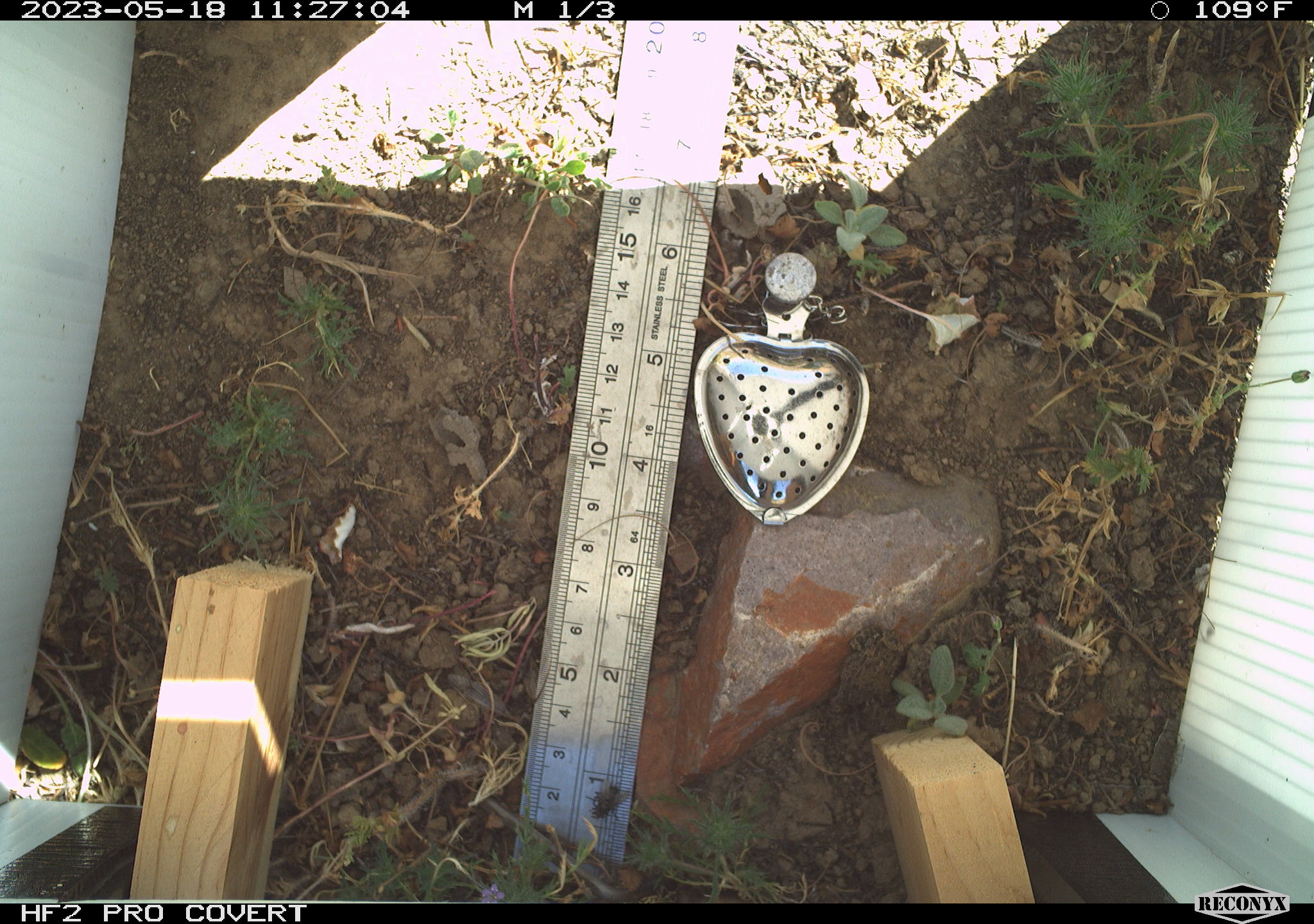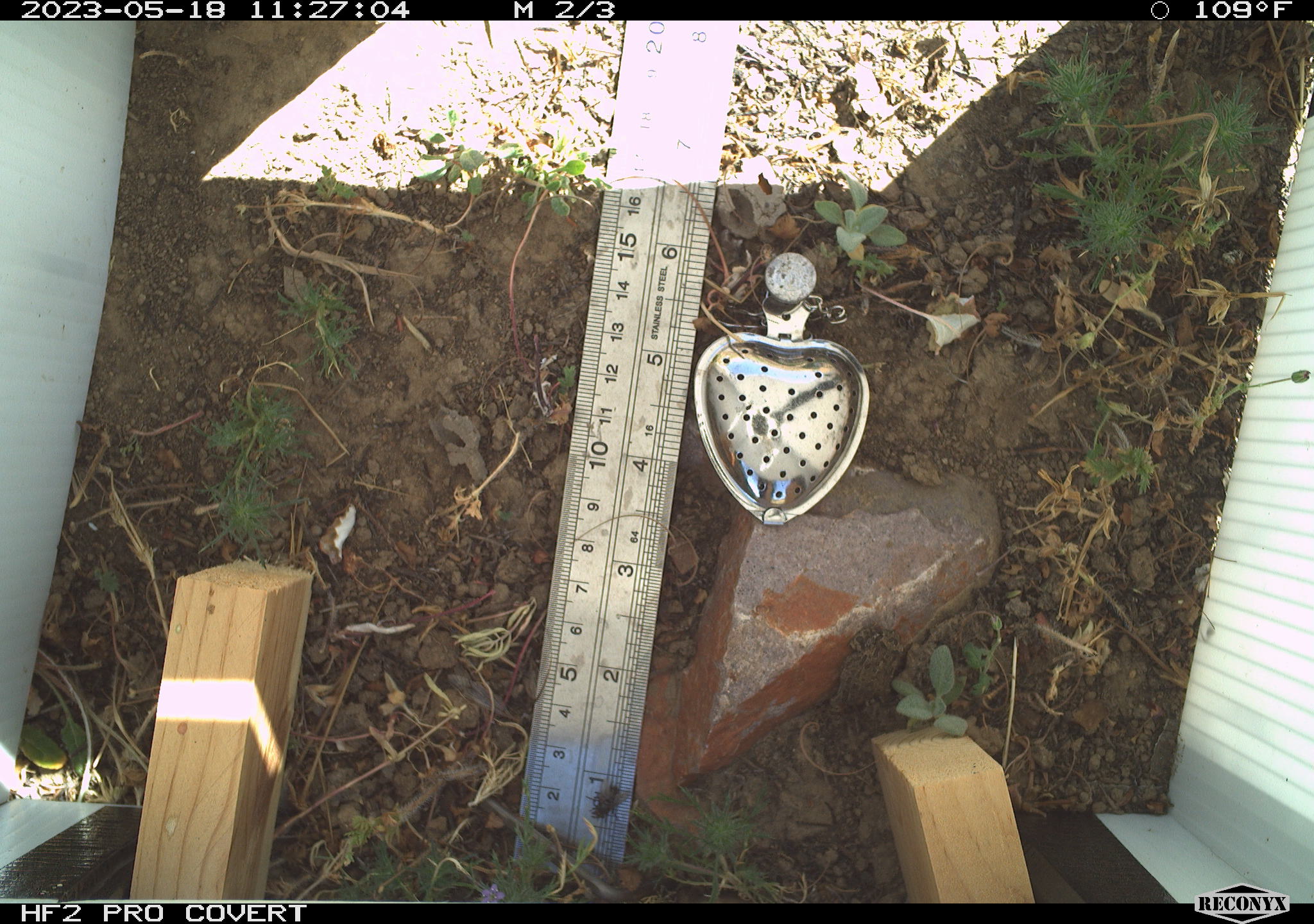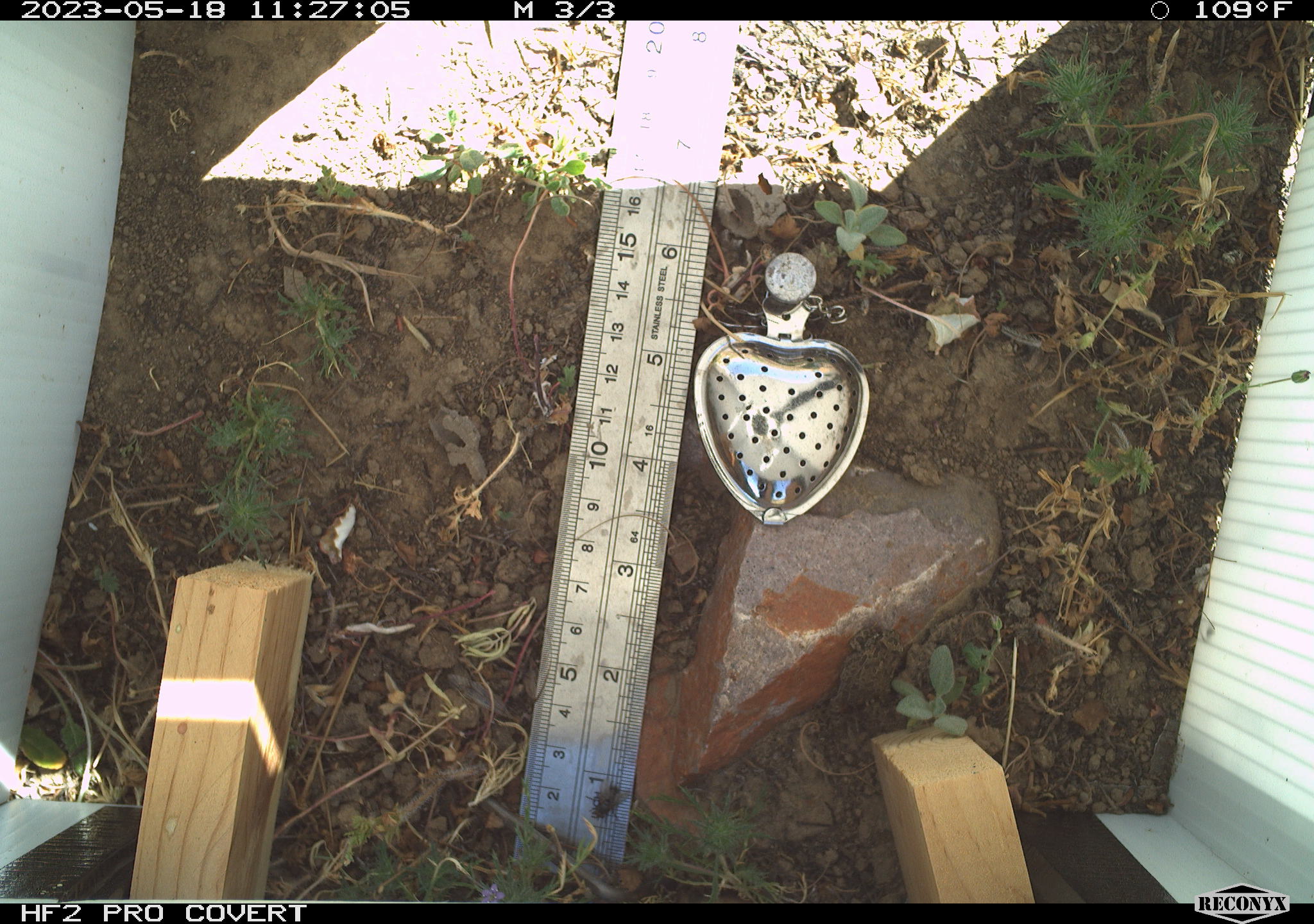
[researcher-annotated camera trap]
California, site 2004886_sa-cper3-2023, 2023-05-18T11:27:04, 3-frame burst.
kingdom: Animalia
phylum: Chordata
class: Amphibia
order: Anura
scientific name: Anura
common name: frogs